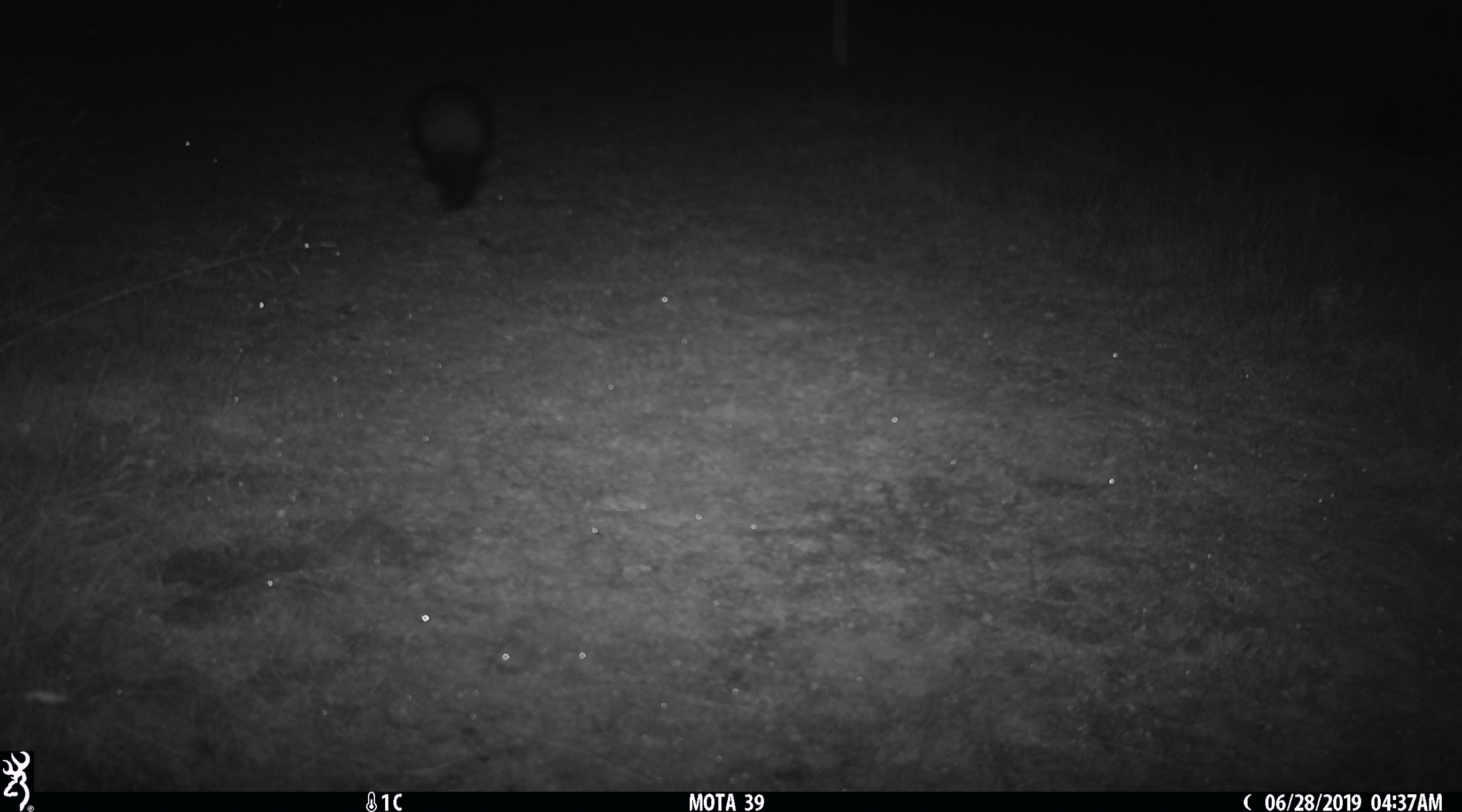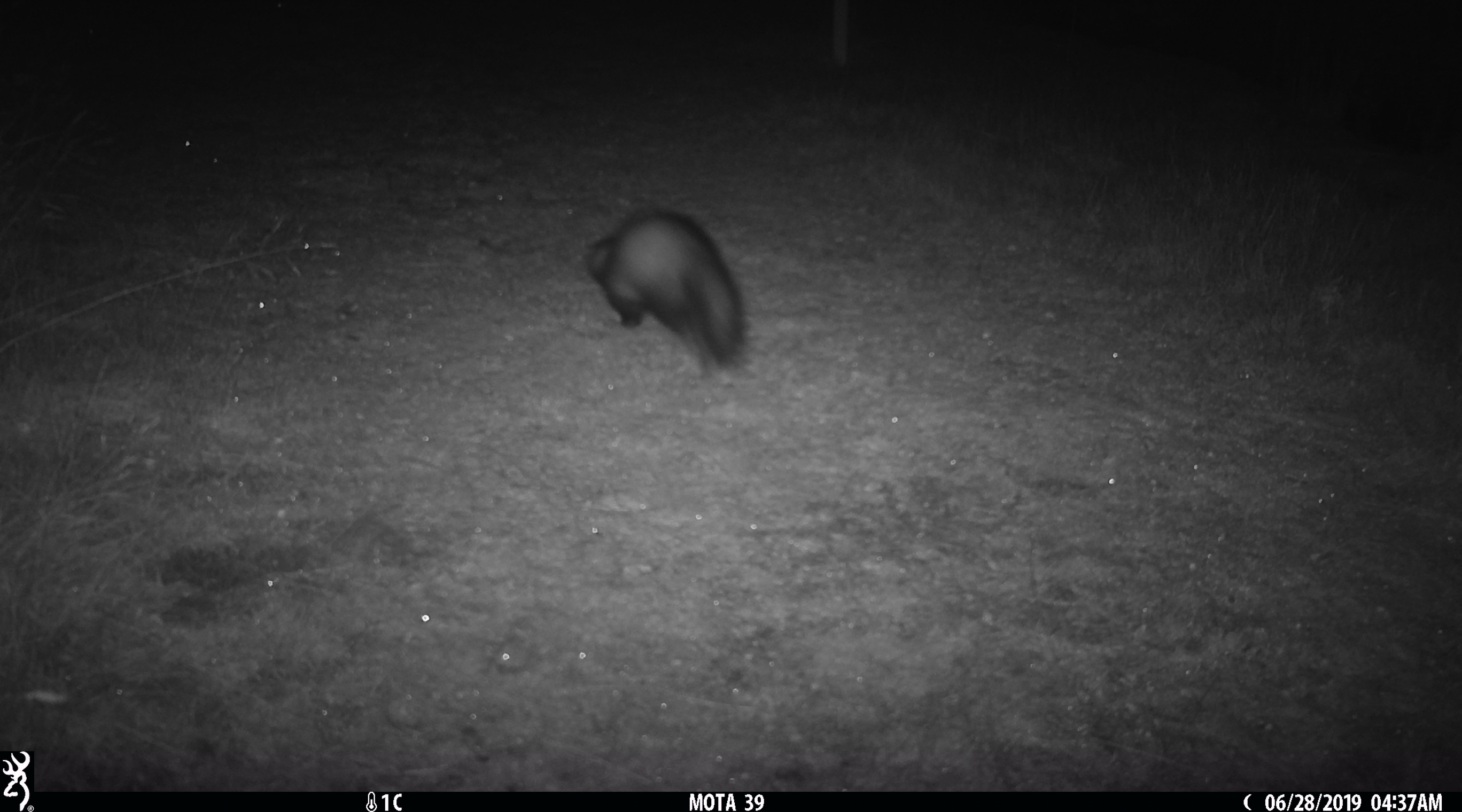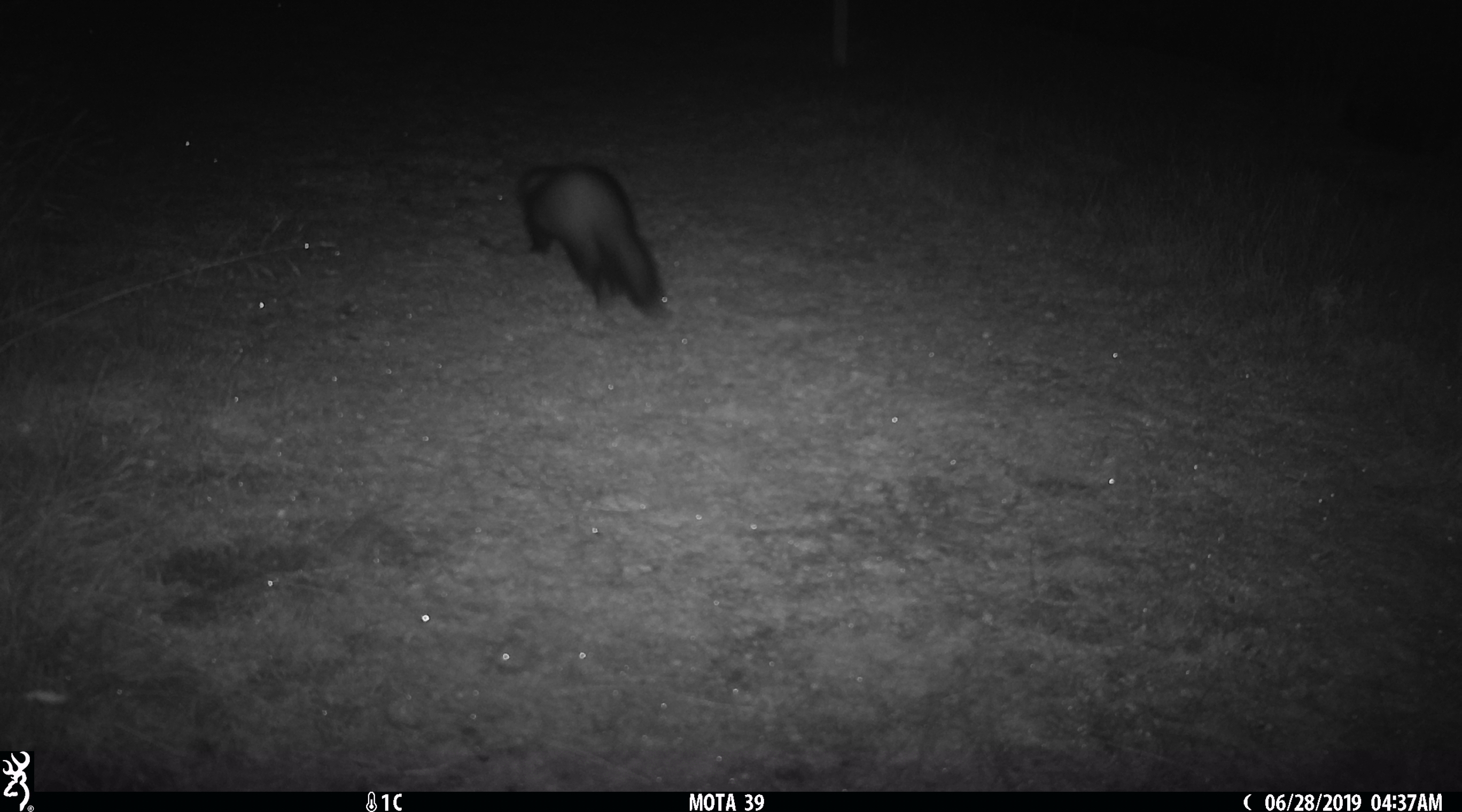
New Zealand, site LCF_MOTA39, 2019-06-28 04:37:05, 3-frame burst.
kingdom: Animalia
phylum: Chordata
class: Mammalia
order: Carnivora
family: Mustelidae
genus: Mustela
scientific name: Mustela furo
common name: ferret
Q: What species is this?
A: Ferret (Mustela furo).